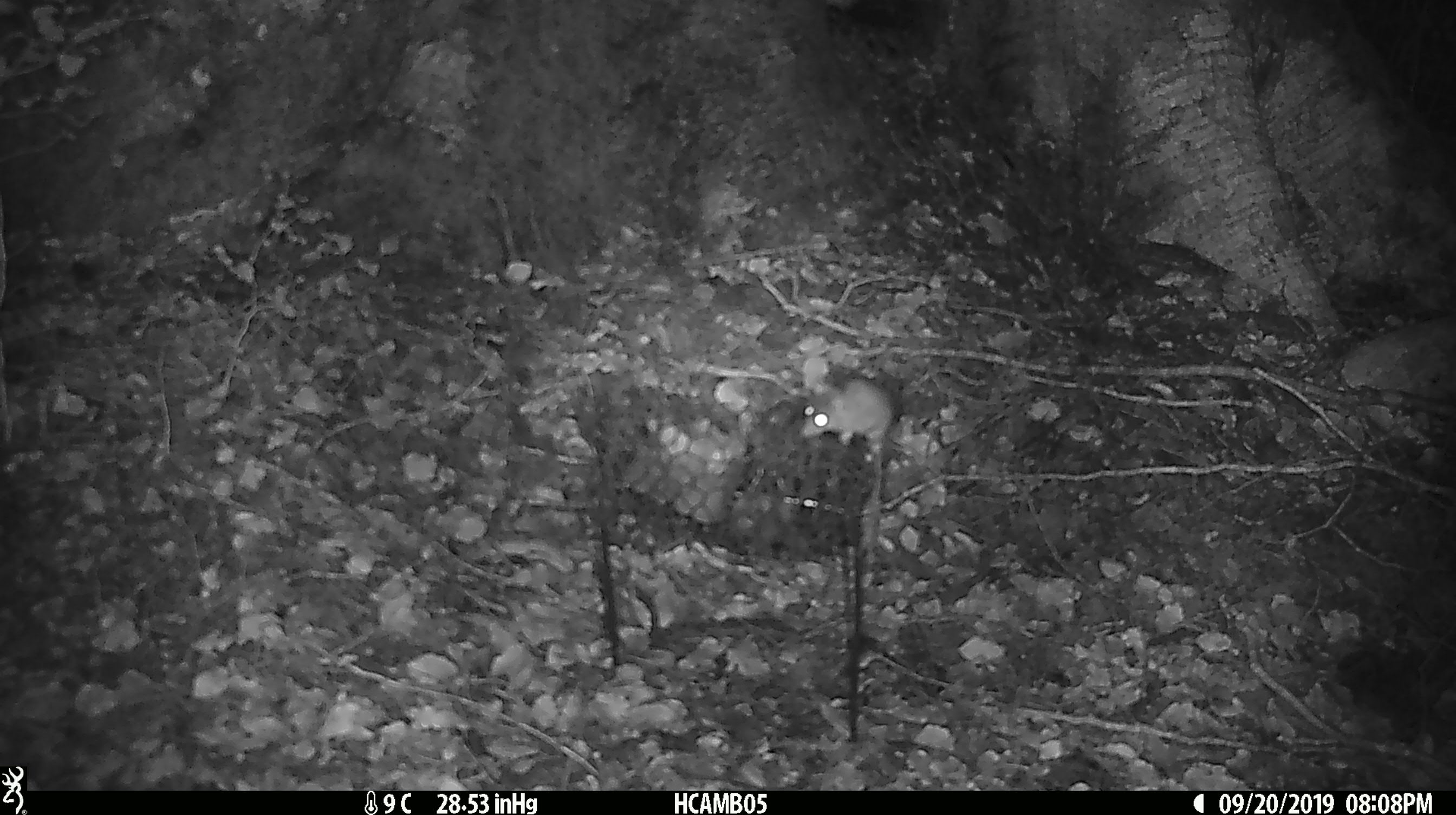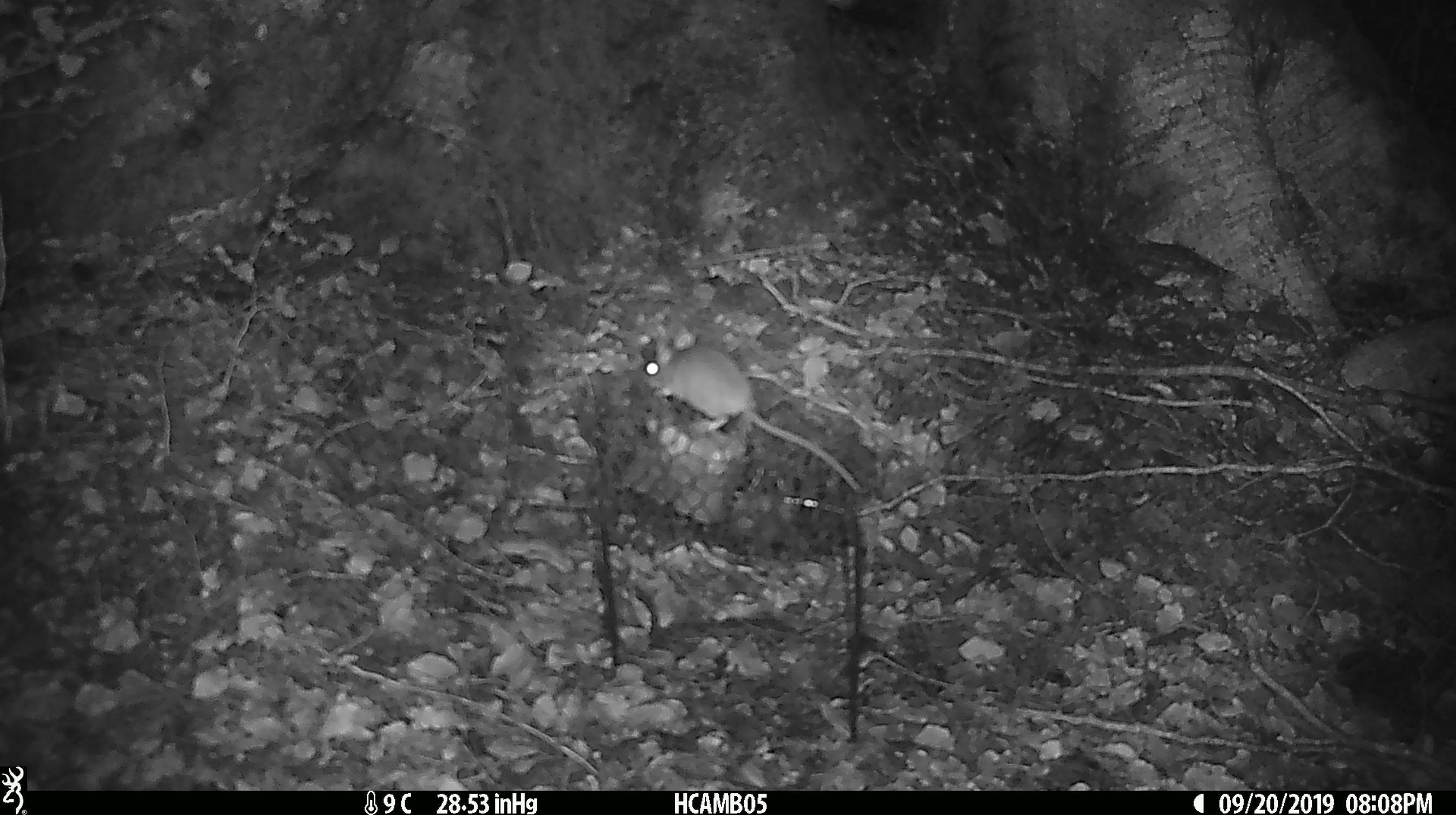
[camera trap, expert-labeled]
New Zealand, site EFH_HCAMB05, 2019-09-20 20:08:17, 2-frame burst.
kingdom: Animalia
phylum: Chordata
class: Mammalia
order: Rodentia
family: Muridae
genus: Mus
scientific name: Mus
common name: mouse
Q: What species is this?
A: Mouse (Mus).